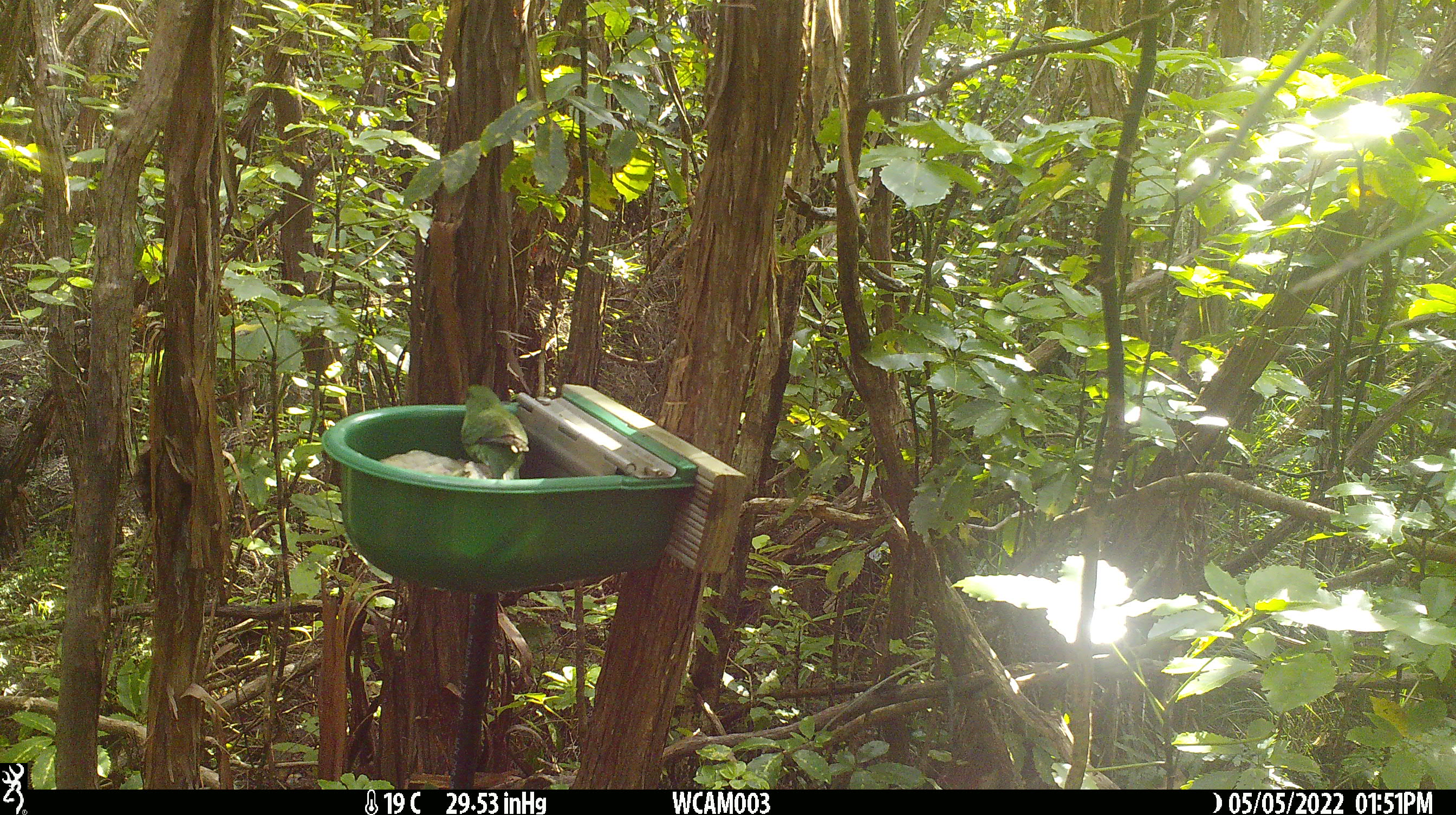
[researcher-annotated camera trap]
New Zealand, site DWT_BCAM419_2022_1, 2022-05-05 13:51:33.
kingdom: Animalia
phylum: Chordata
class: Aves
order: Psittaciformes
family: Psittaculidae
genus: Cyanoramphus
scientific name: Cyanoramphus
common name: parakeet